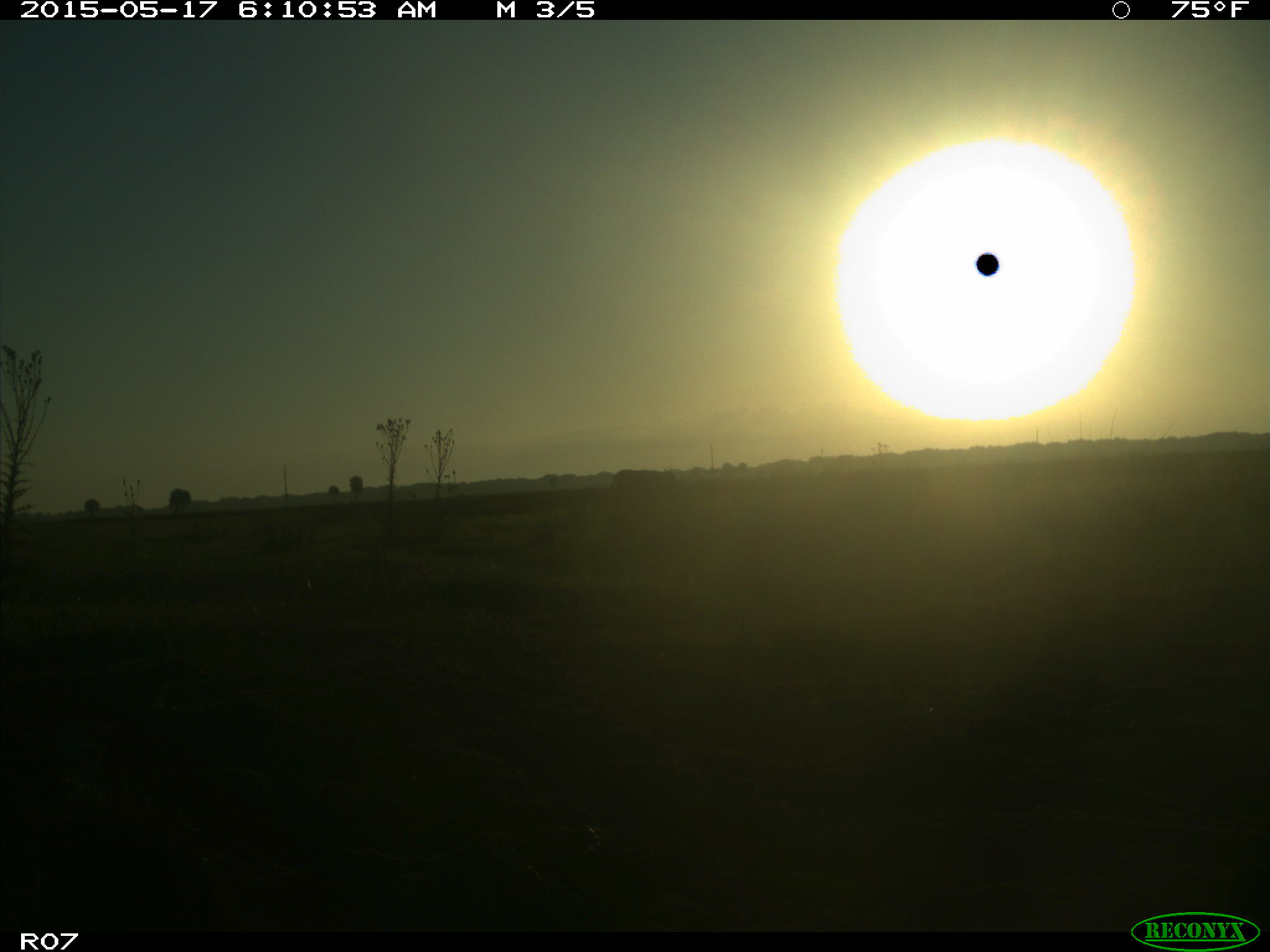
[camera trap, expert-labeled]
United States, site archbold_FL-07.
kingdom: Animalia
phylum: Chordata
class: Mammalia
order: Artiodactyla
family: Bovidae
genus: Bos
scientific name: Bos taurus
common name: domestic cow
Bos taurus (domestic cow).